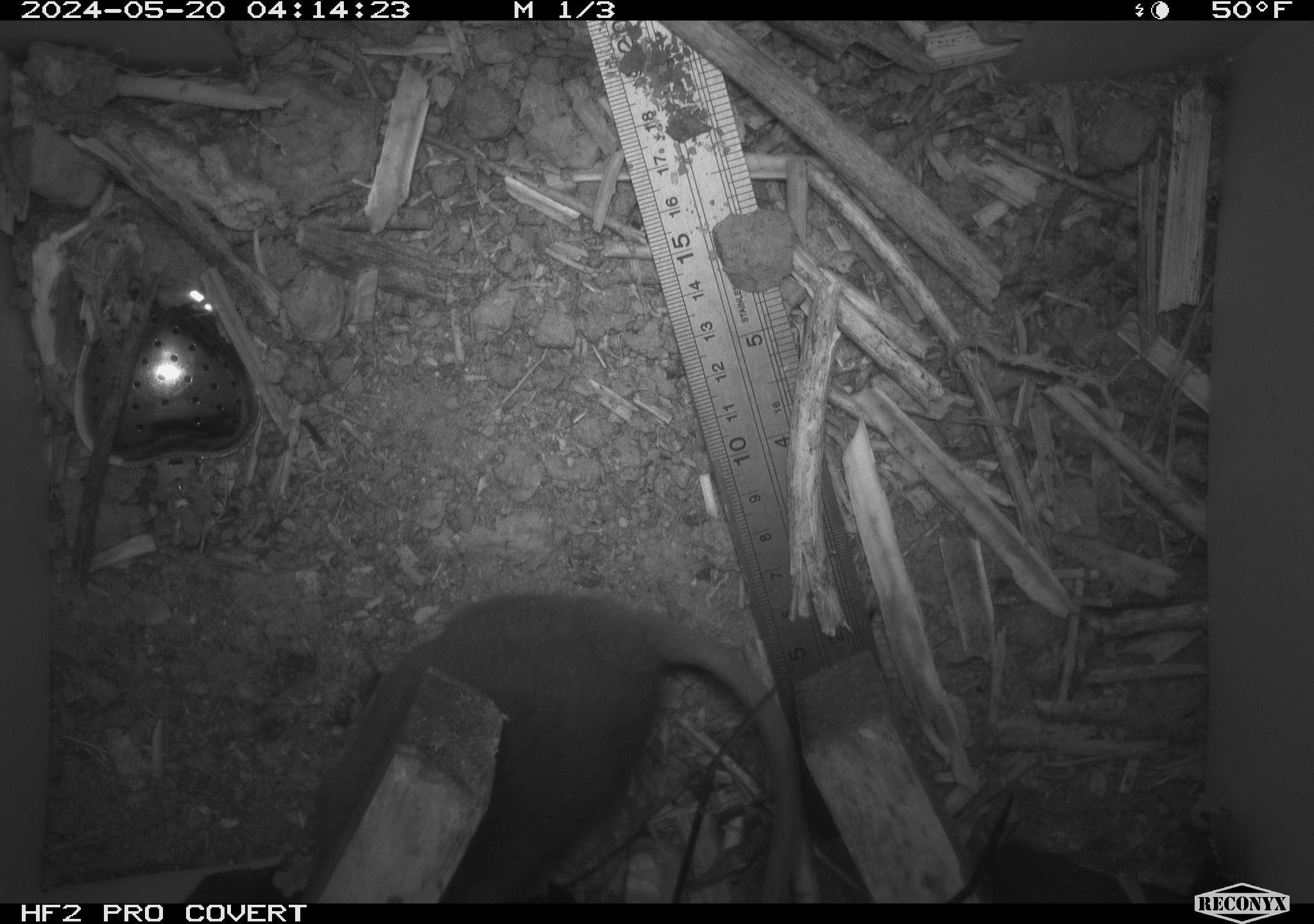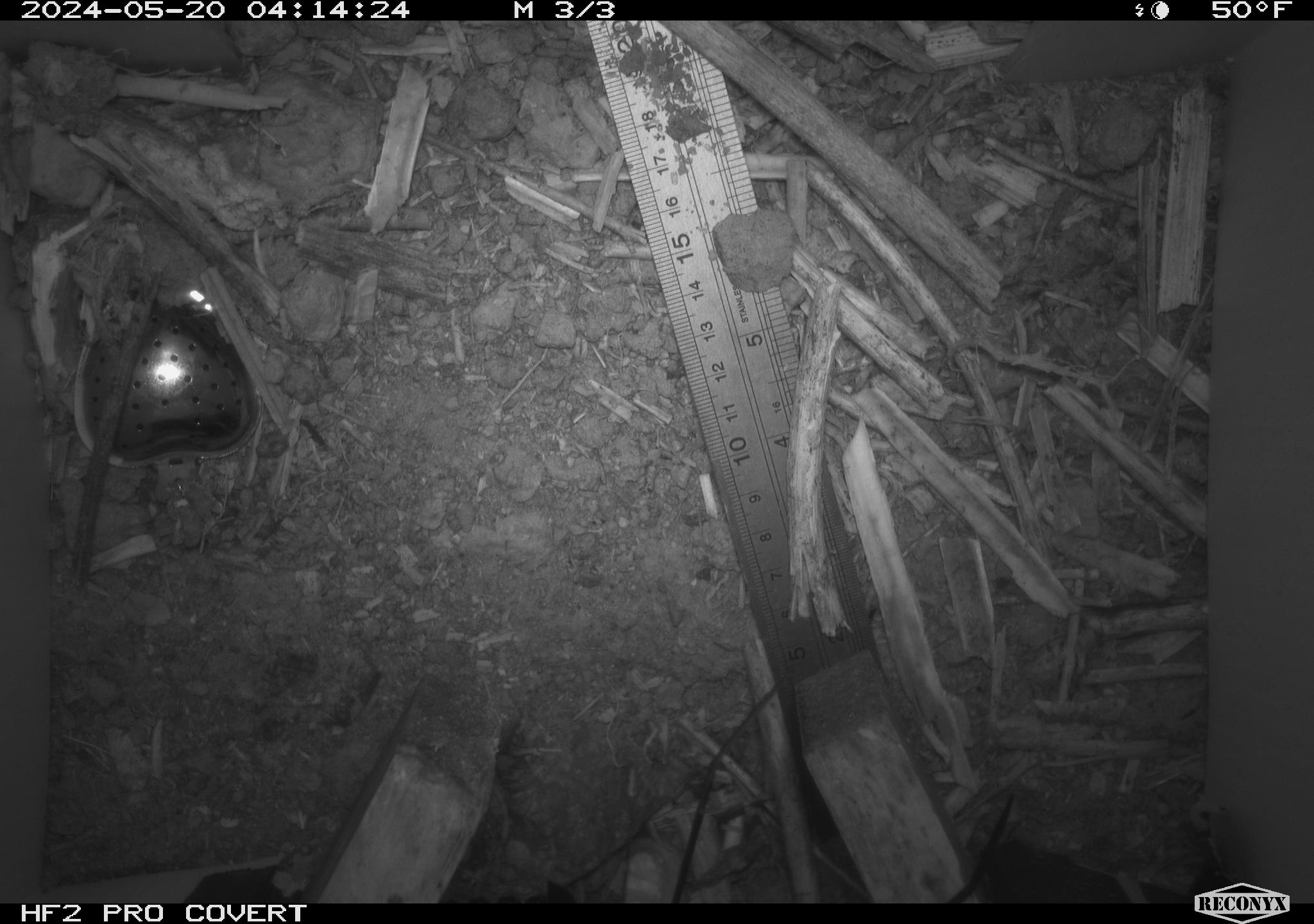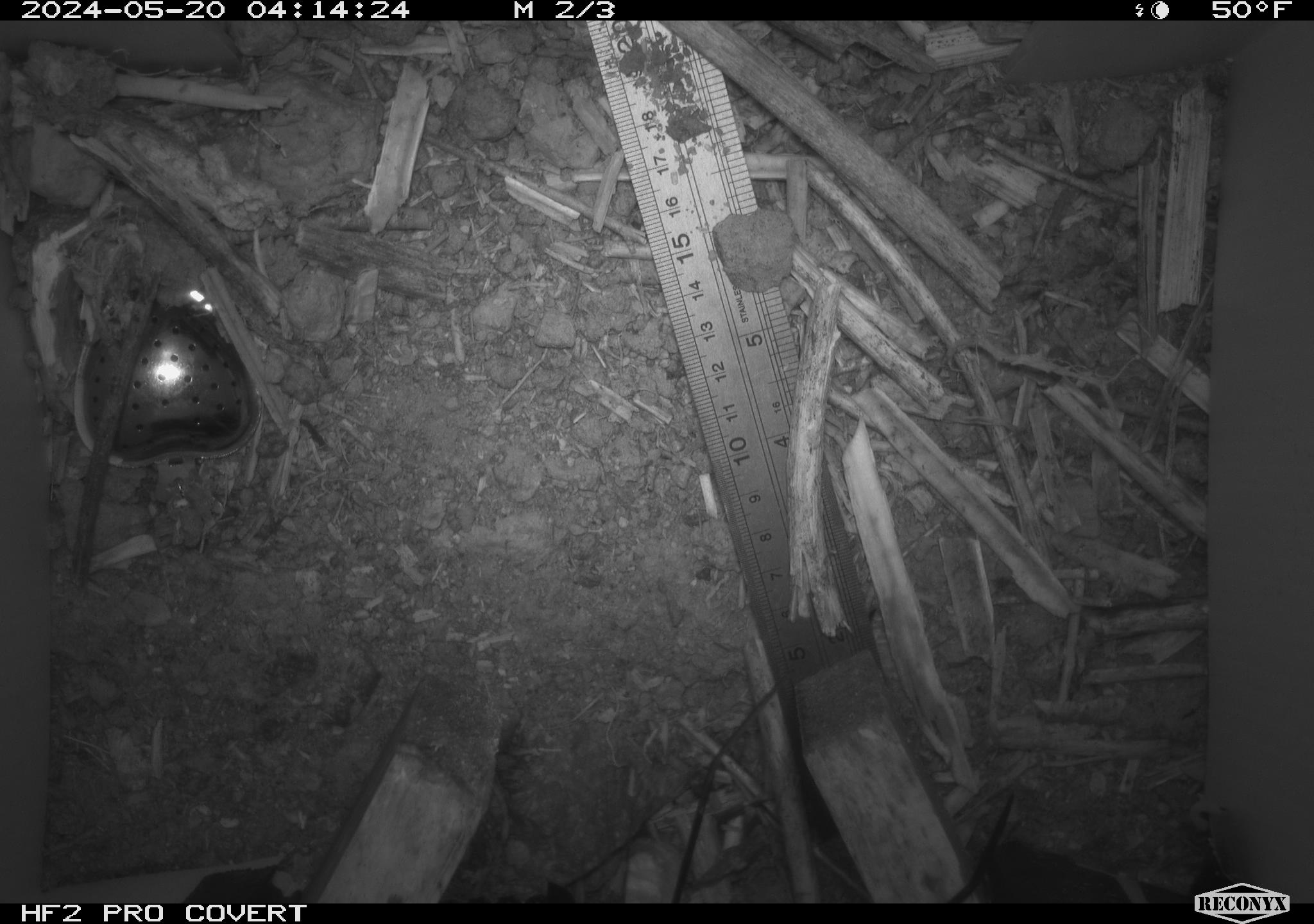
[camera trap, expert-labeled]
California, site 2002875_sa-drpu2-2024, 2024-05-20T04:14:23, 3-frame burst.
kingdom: Animalia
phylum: Chordata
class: Mammalia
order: Rodentia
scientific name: Rodentia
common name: rodent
Rodent (Rodentia).